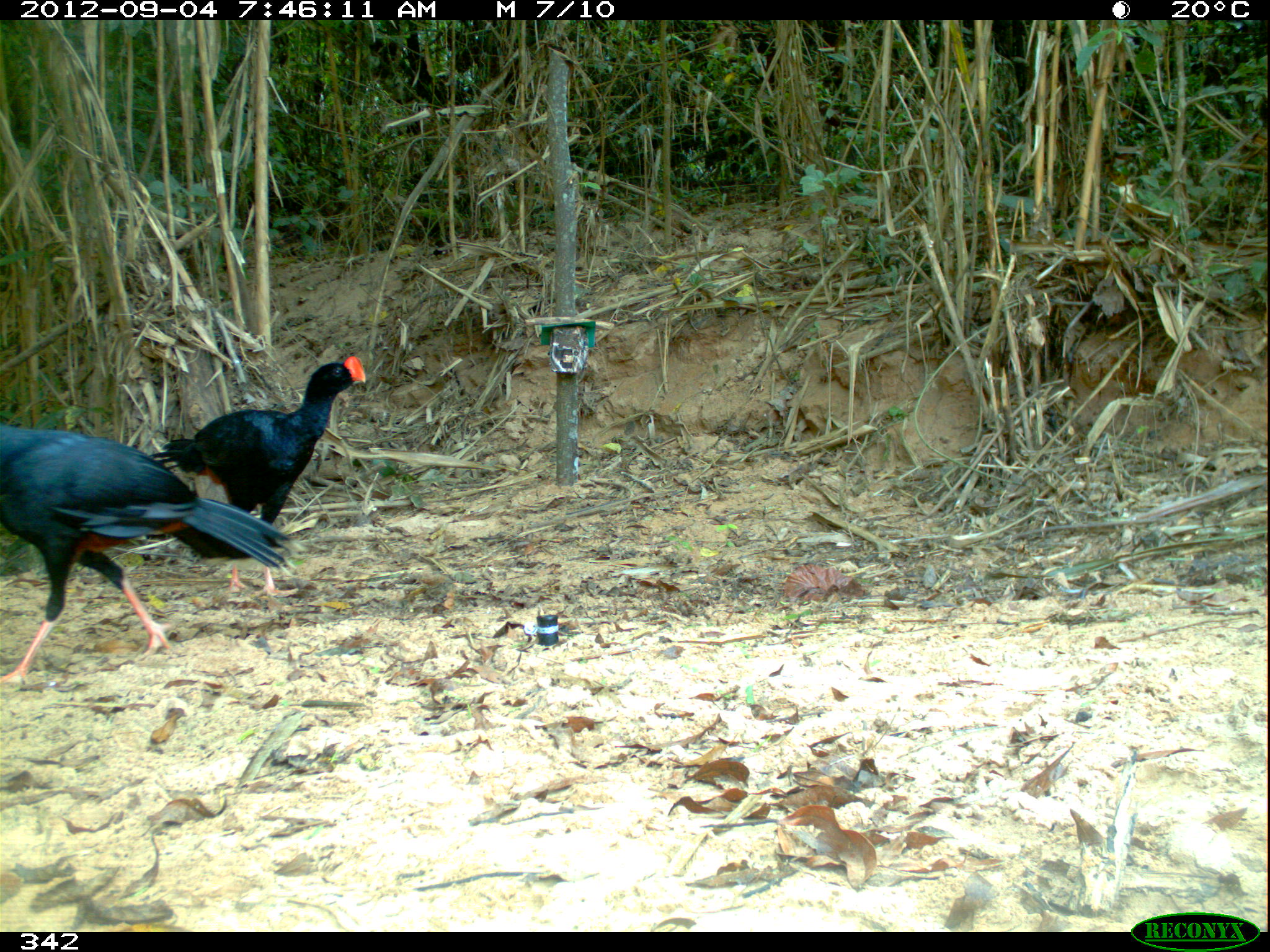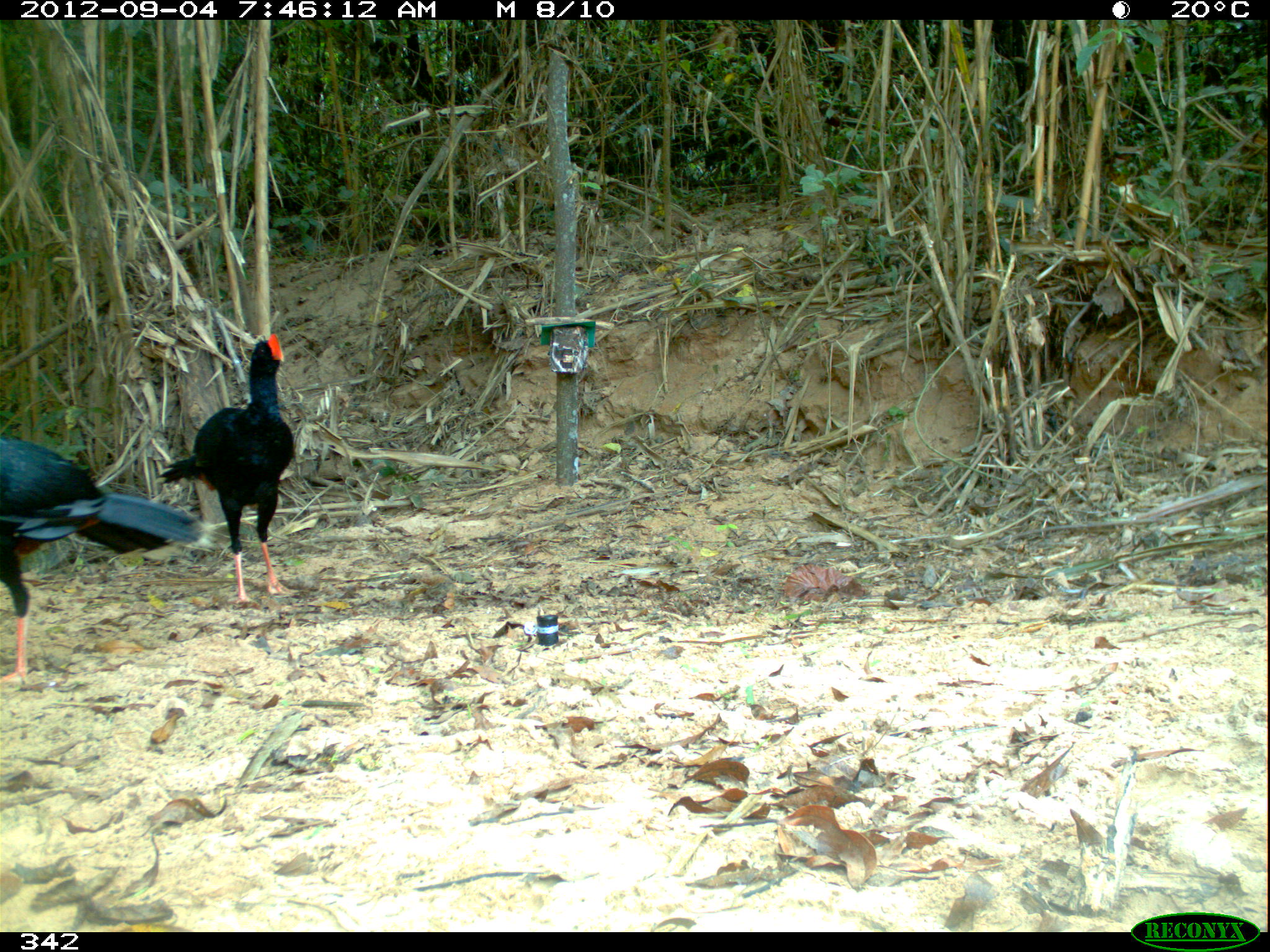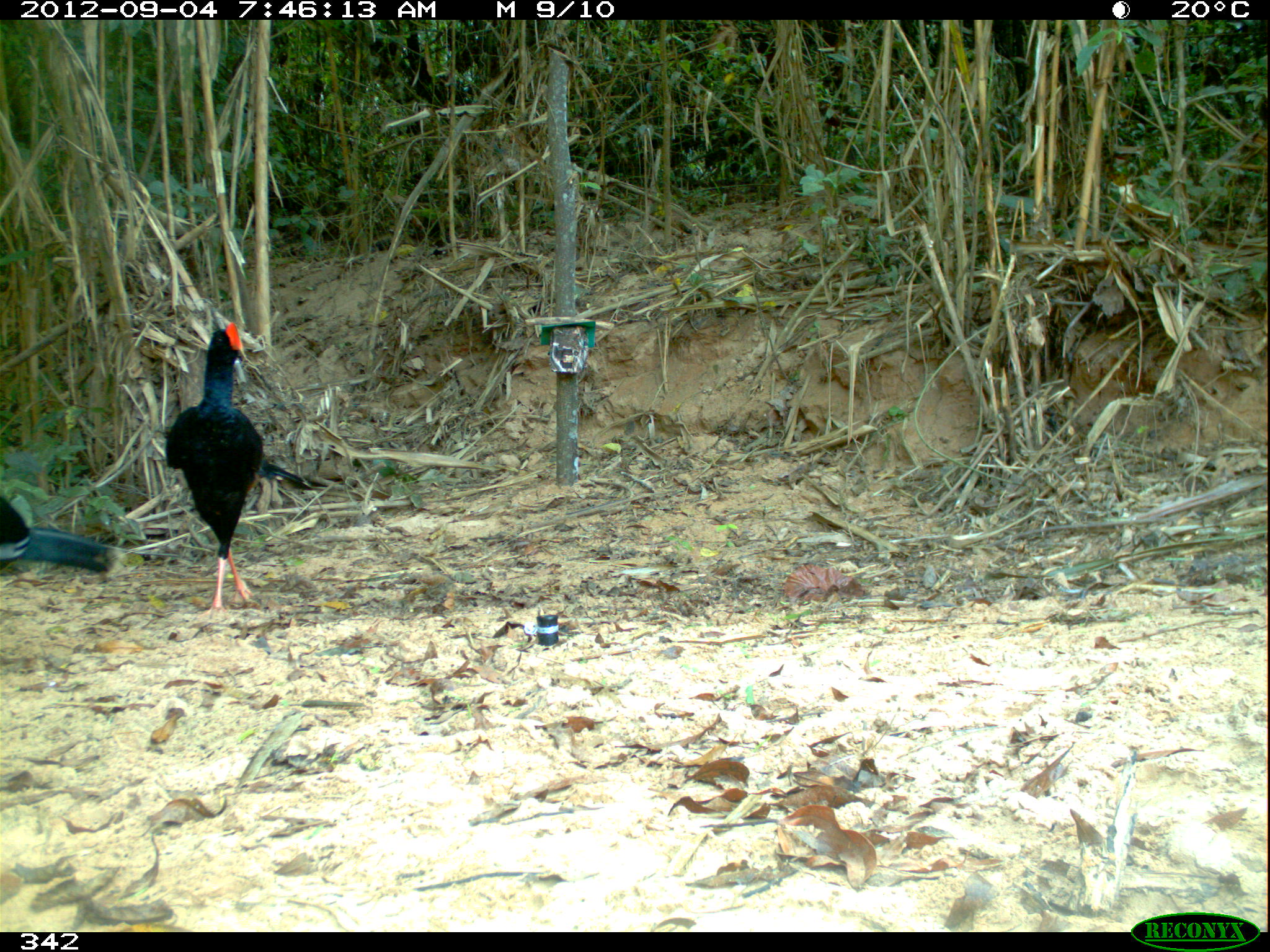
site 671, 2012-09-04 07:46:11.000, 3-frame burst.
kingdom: Animalia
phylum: Chordata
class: Aves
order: Galliformes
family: Cracidae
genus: Mitu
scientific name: Mitu tuberosum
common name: razor-billed curassow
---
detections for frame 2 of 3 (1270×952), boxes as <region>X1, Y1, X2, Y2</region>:
mitu tuberosum: <region>0, 432, 214, 682</region>; <region>155, 331, 294, 602</region>